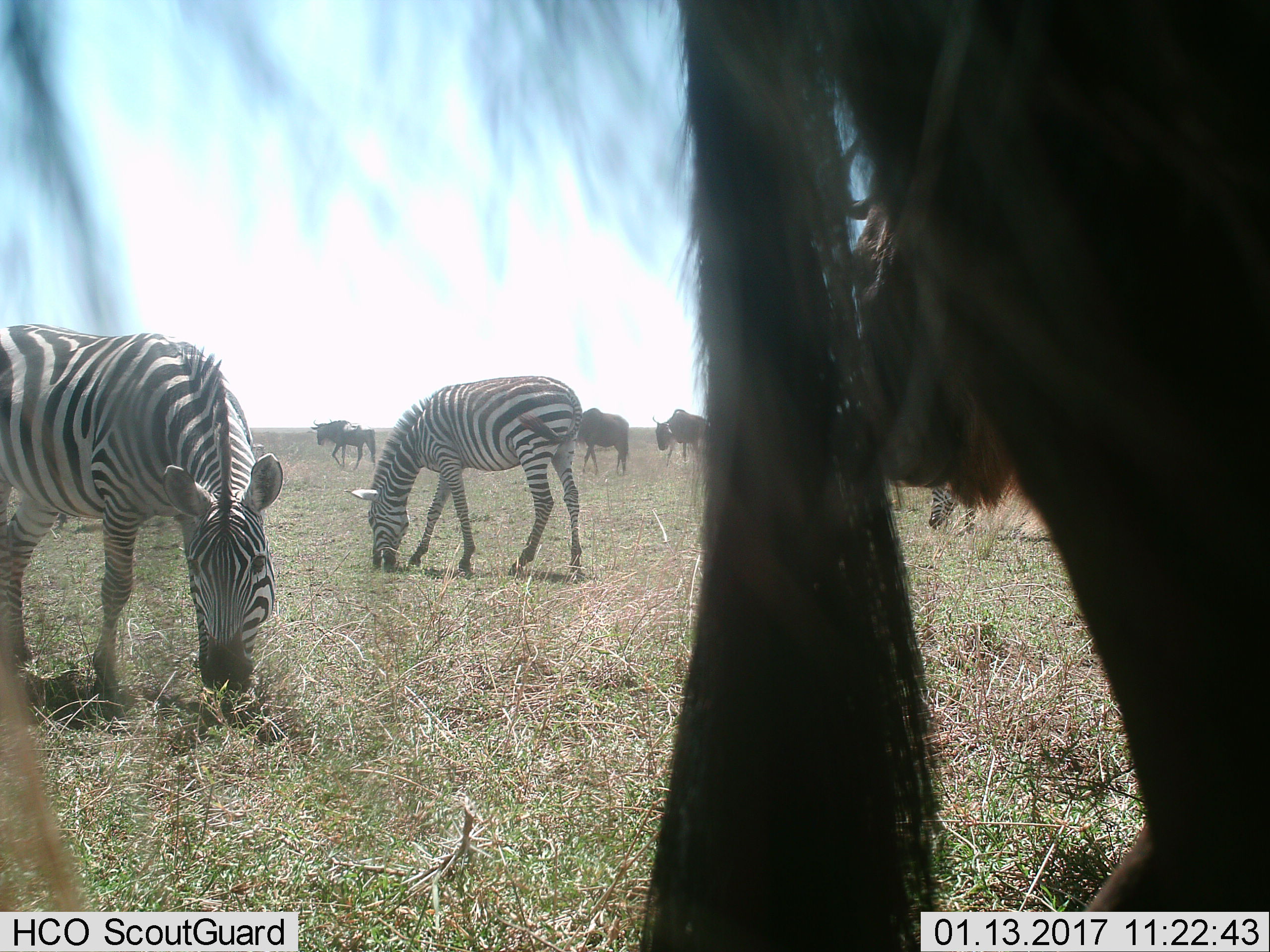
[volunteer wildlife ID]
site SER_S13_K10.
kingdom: Animalia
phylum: Chordata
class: Mammalia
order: Artiodactyla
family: Bovidae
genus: Connochaetes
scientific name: Connochaetes taurinus taurinus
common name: blue wildebeest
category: wildebeestblue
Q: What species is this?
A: Wildebeestblue (blue wildebeest) (Connochaetes taurinus taurinus).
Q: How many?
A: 5.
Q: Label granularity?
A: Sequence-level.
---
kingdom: Animalia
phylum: Chordata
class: Mammalia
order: Perissodactyla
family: Equidae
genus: Equus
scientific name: Equus quagga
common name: plains zebra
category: zebraplains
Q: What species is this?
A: Zebraplains (plains zebra) (Equus quagga).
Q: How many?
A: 2.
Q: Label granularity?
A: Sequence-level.